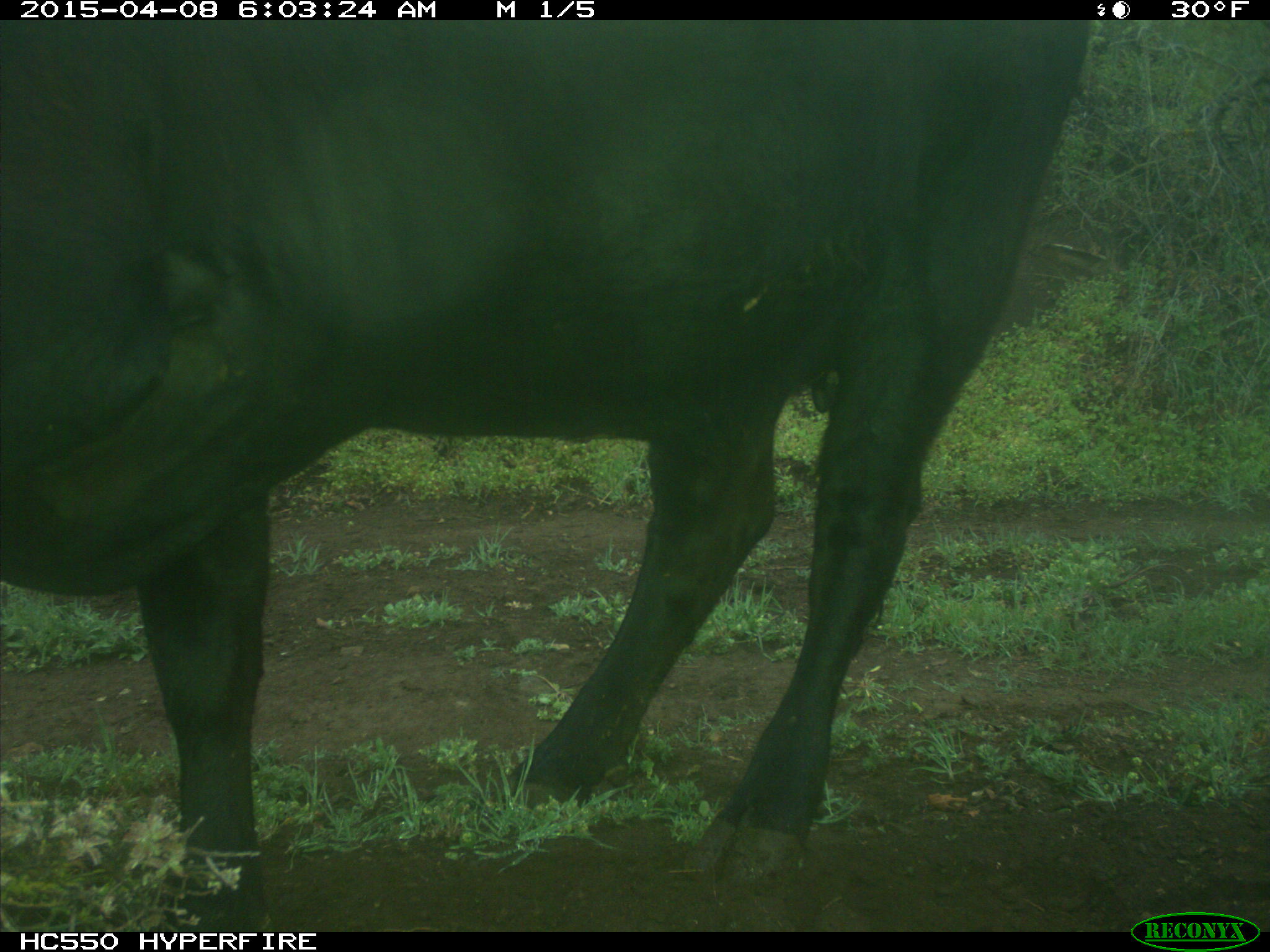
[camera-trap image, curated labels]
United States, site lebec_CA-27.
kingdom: Animalia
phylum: Chordata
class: Mammalia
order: Artiodactyla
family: Bovidae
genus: Bos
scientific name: Bos taurus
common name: domestic cow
Bos taurus (domestic cow).